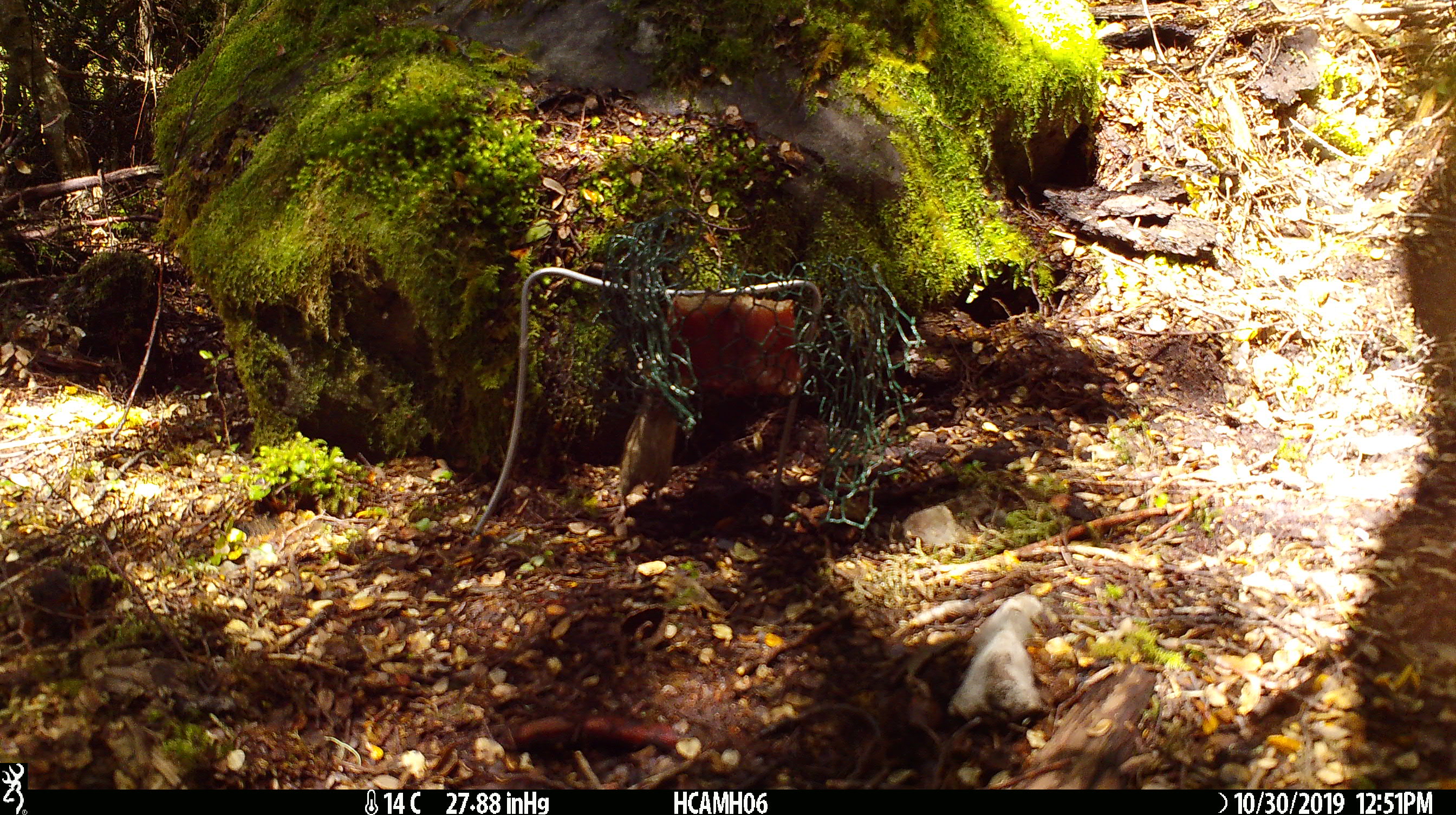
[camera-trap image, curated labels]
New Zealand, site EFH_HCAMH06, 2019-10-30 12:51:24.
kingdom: Animalia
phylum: Chordata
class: Mammalia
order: Rodentia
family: Muridae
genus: Mus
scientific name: Mus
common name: mouse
Mouse (Mus).